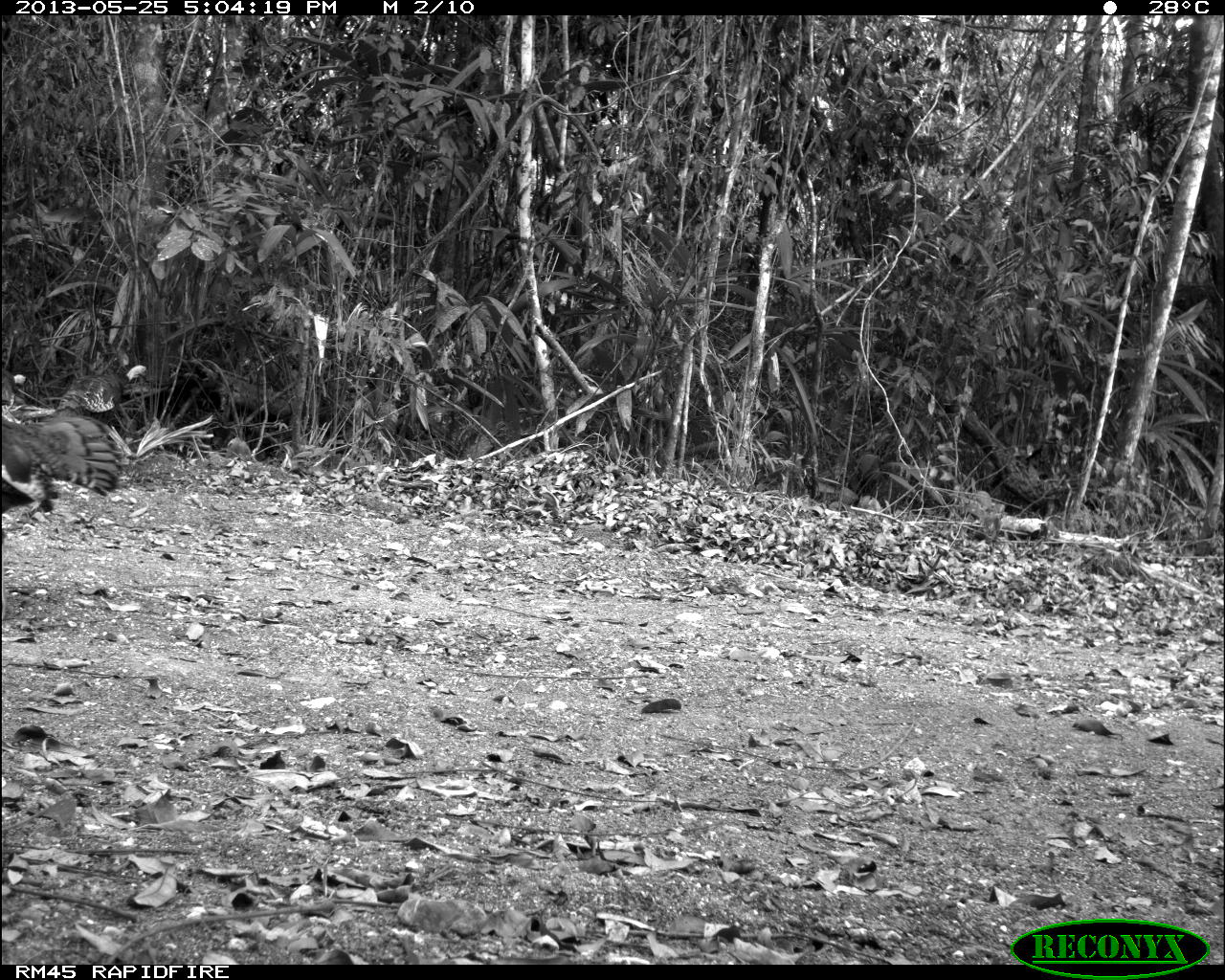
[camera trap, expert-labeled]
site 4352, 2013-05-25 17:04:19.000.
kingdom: Animalia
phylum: Chordata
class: Aves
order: Galliformes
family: Phasianidae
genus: Meleagris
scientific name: Meleagris ocellata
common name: ocellated turkey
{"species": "Meleagris ocellata (ocellated turkey)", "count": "1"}